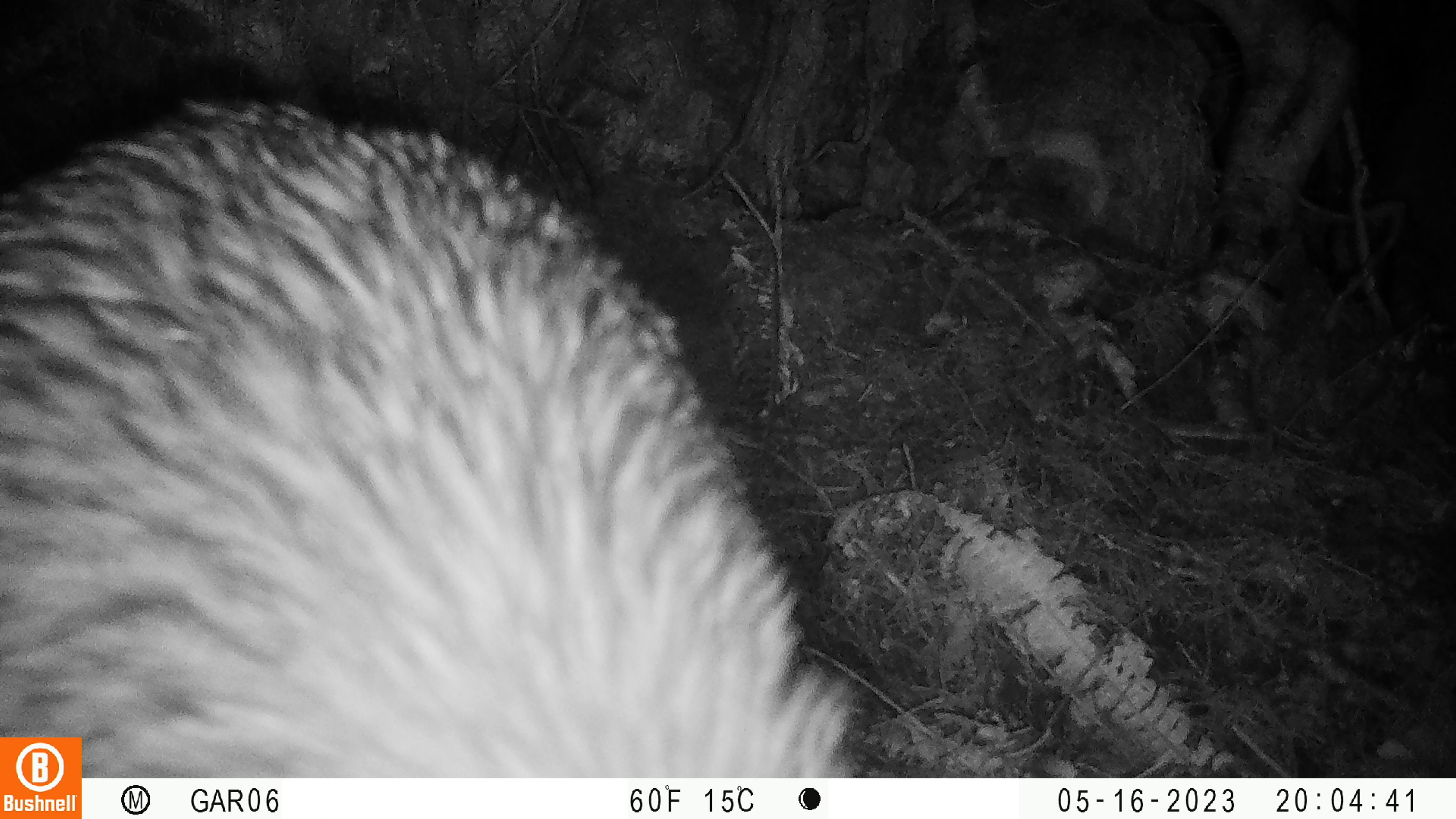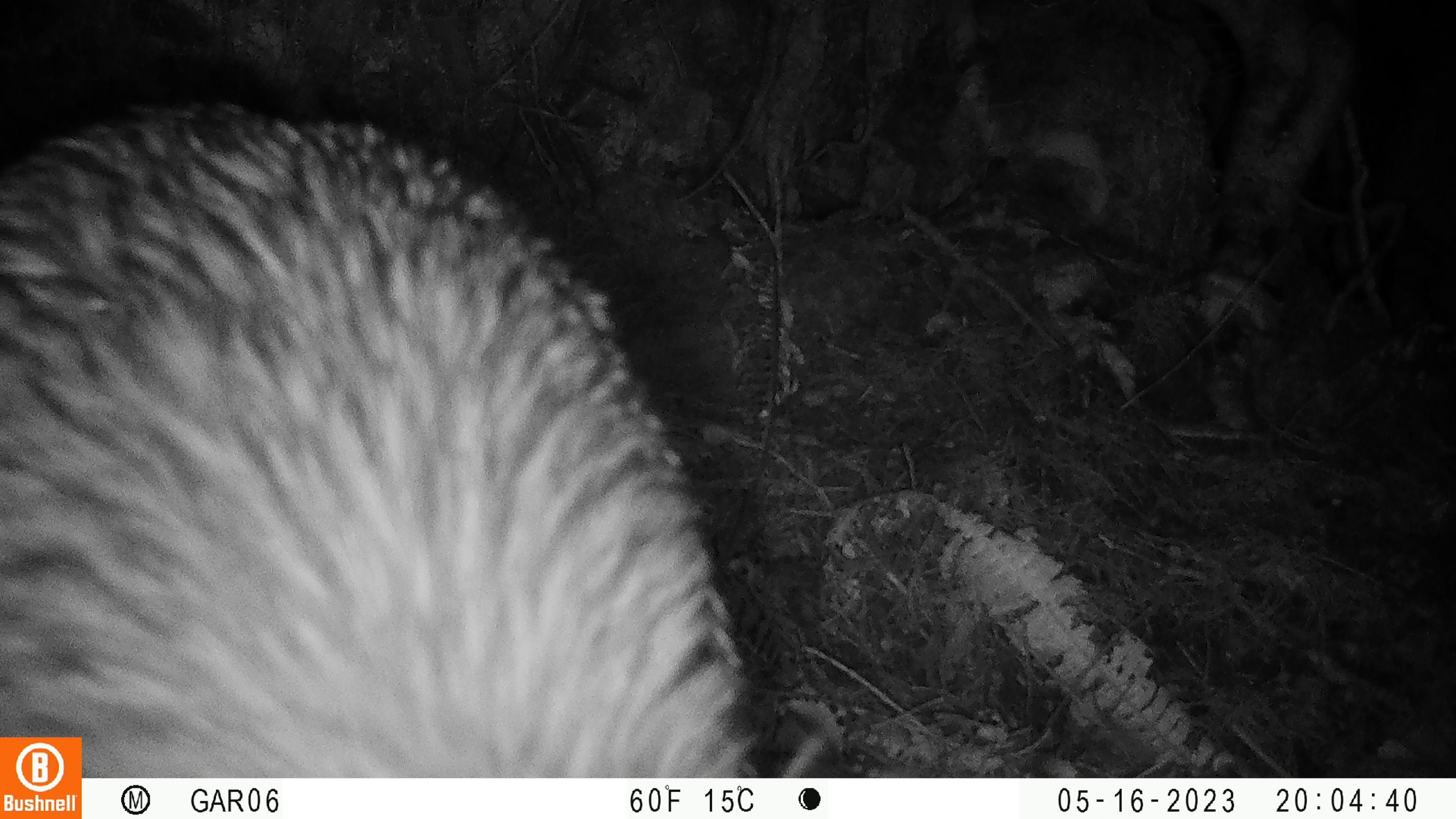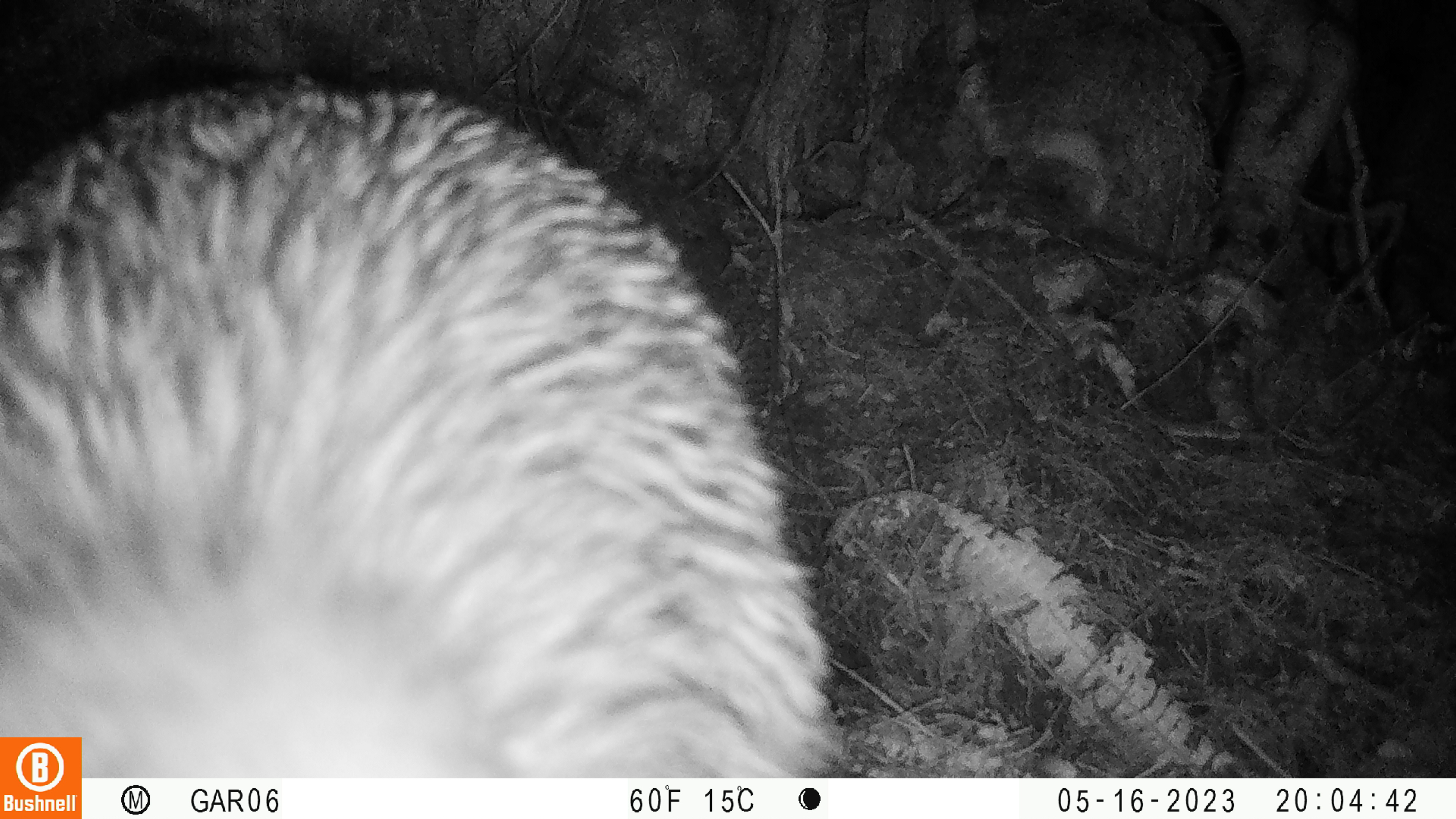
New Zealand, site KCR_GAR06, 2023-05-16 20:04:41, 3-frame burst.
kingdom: Animalia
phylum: Chordata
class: Aves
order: Apterygiformes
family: Apterygidae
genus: Apteryx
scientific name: Apteryx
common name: kiwi